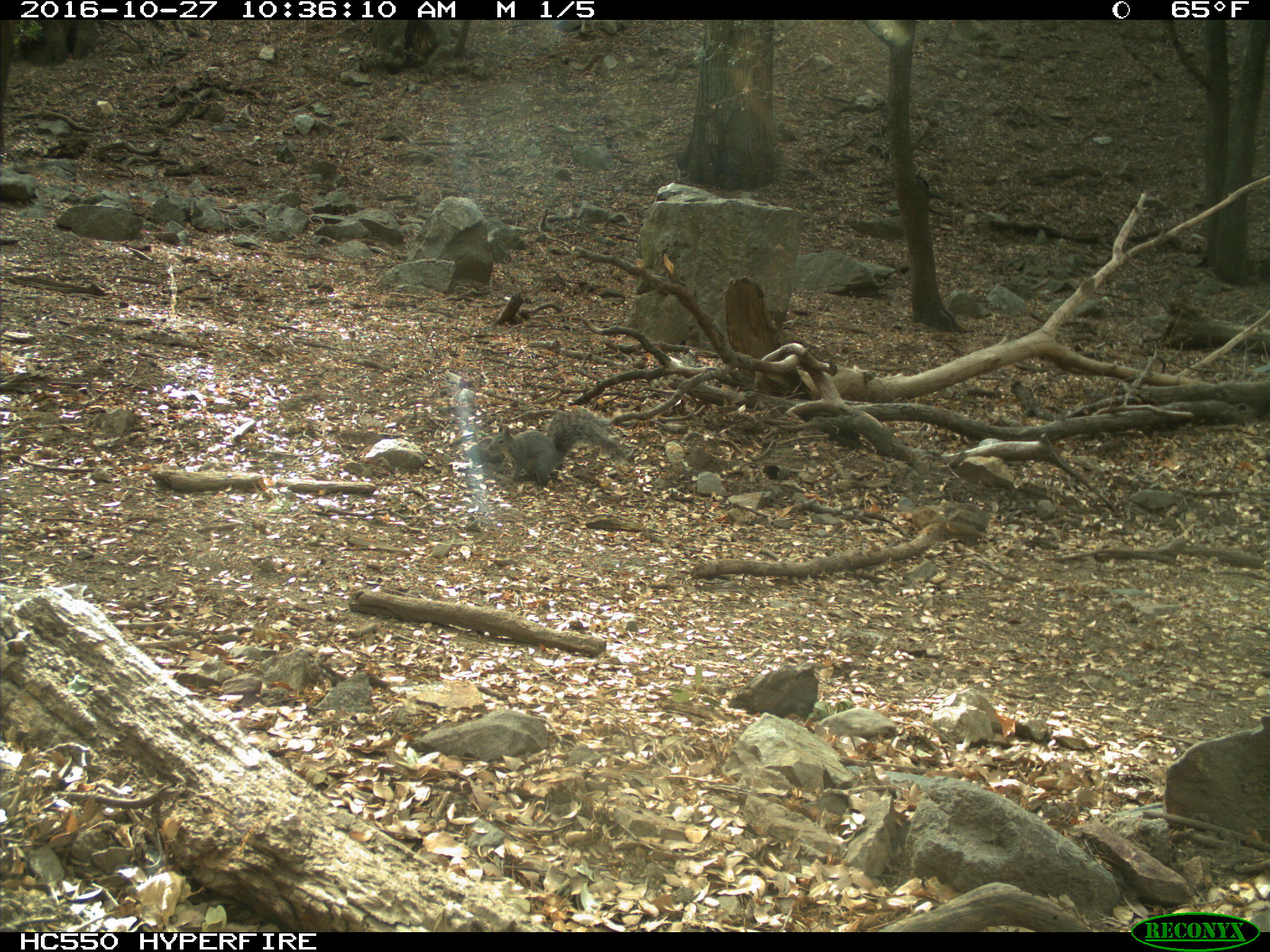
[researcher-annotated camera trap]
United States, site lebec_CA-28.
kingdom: Animalia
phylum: Chordata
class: Mammalia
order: Rodentia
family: Sciuridae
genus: Sciurus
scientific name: Sciurus carolinensis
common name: eastern gray squirrel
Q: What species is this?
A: Sciurus carolinensis (eastern gray squirrel).